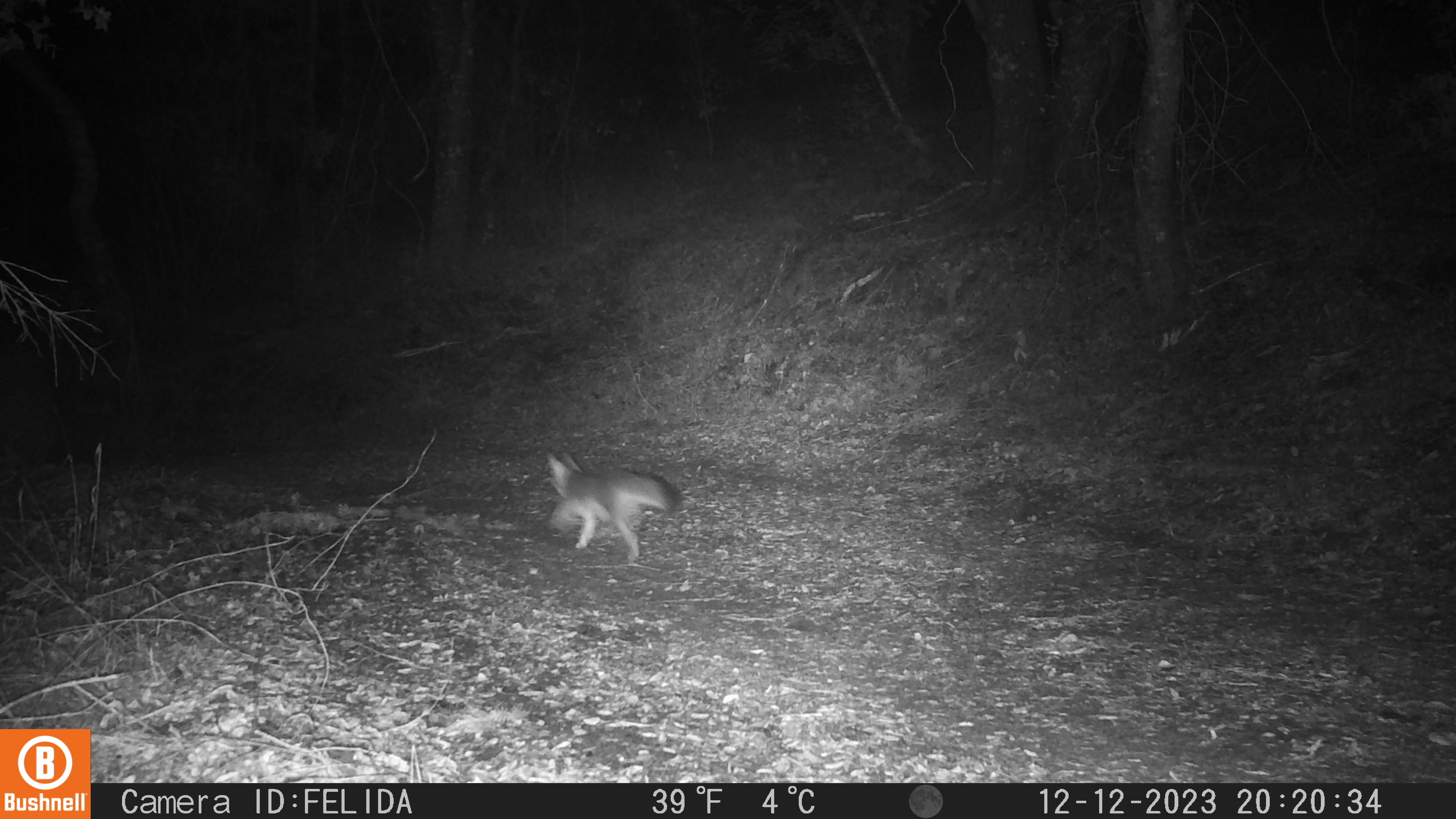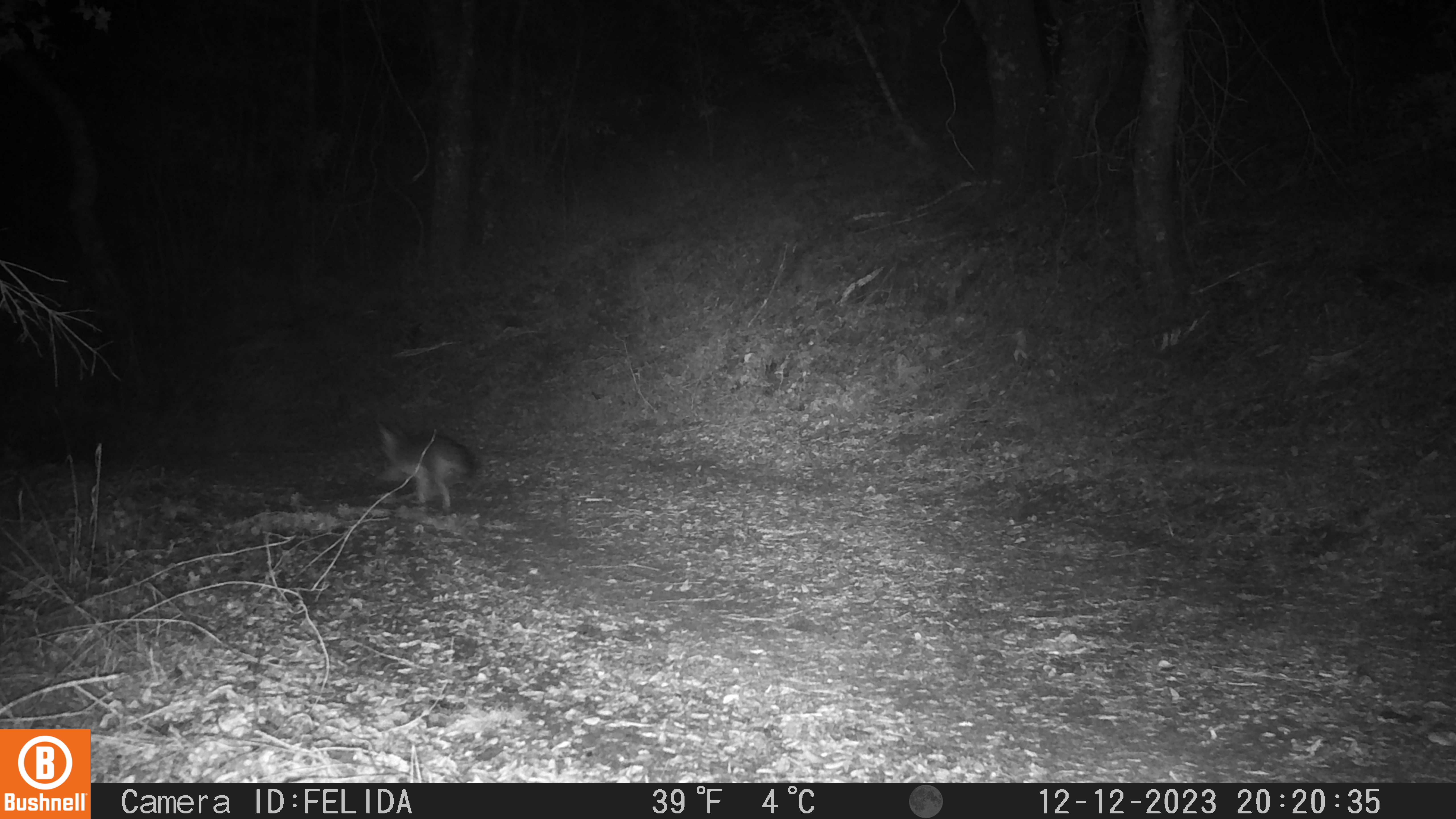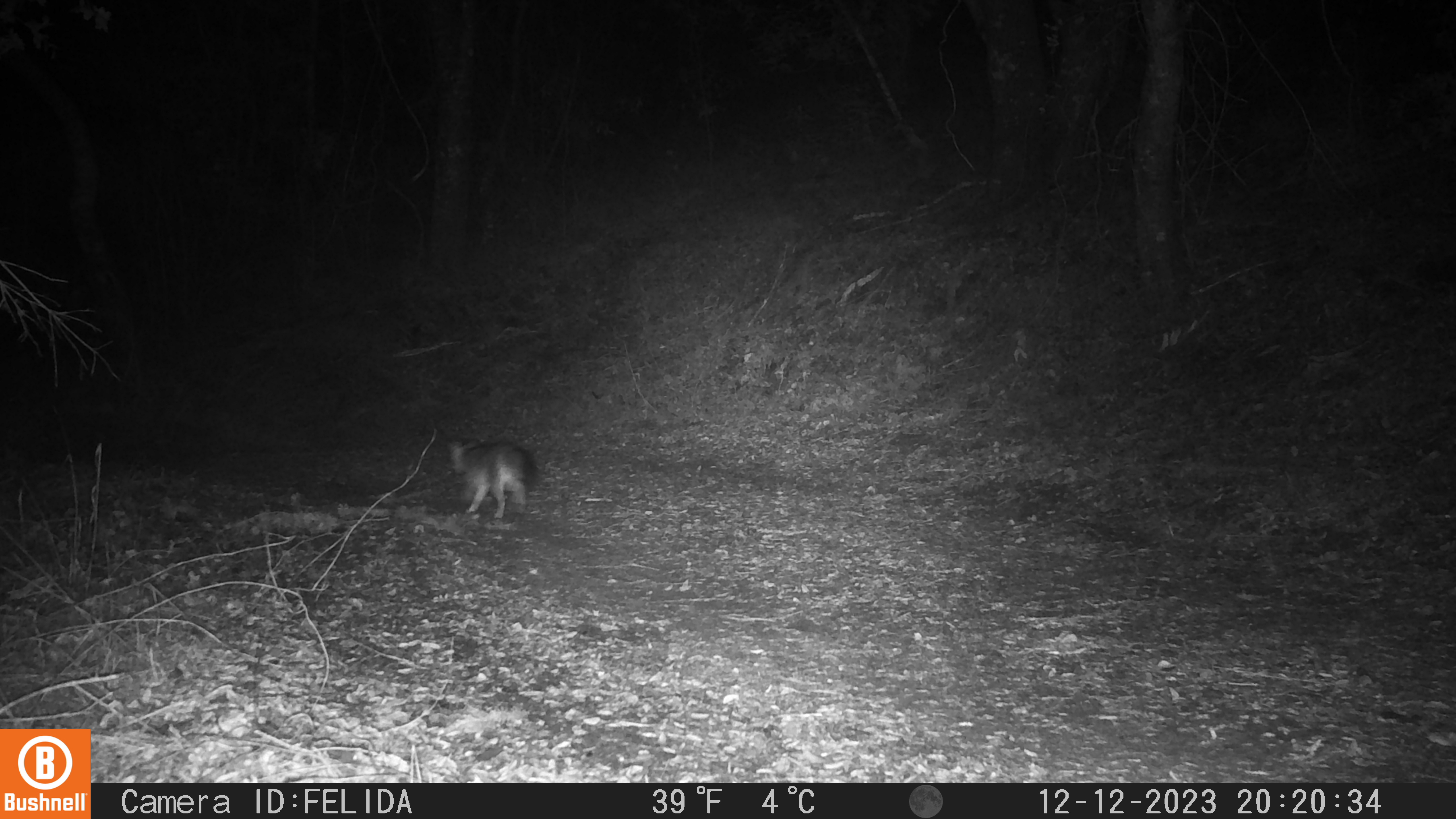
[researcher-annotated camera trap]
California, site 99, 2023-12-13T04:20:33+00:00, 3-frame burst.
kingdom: Animalia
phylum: Chordata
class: Mammalia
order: Carnivora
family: Canidae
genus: Urocyon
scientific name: Urocyon cinereoargenteus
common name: gray fox